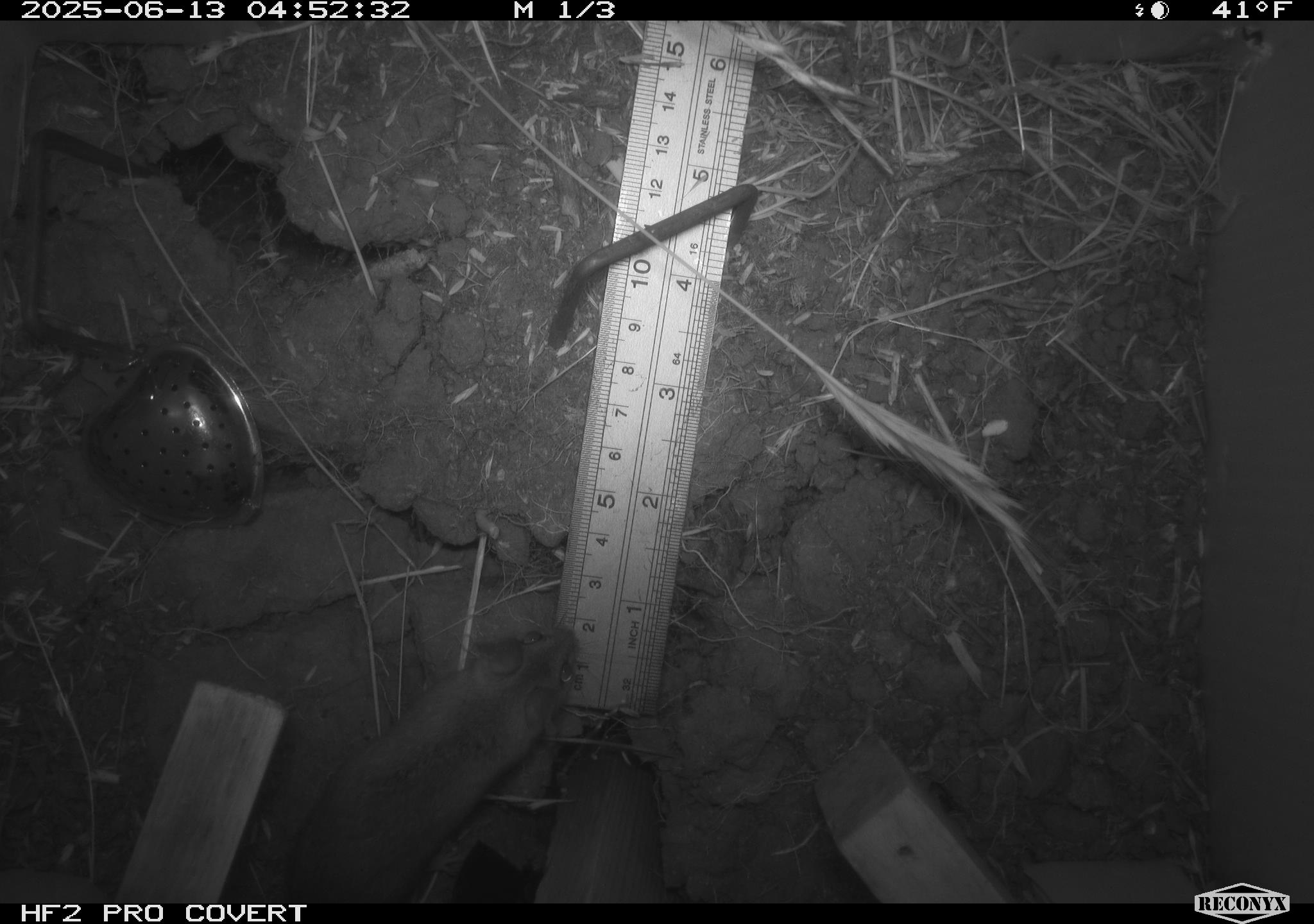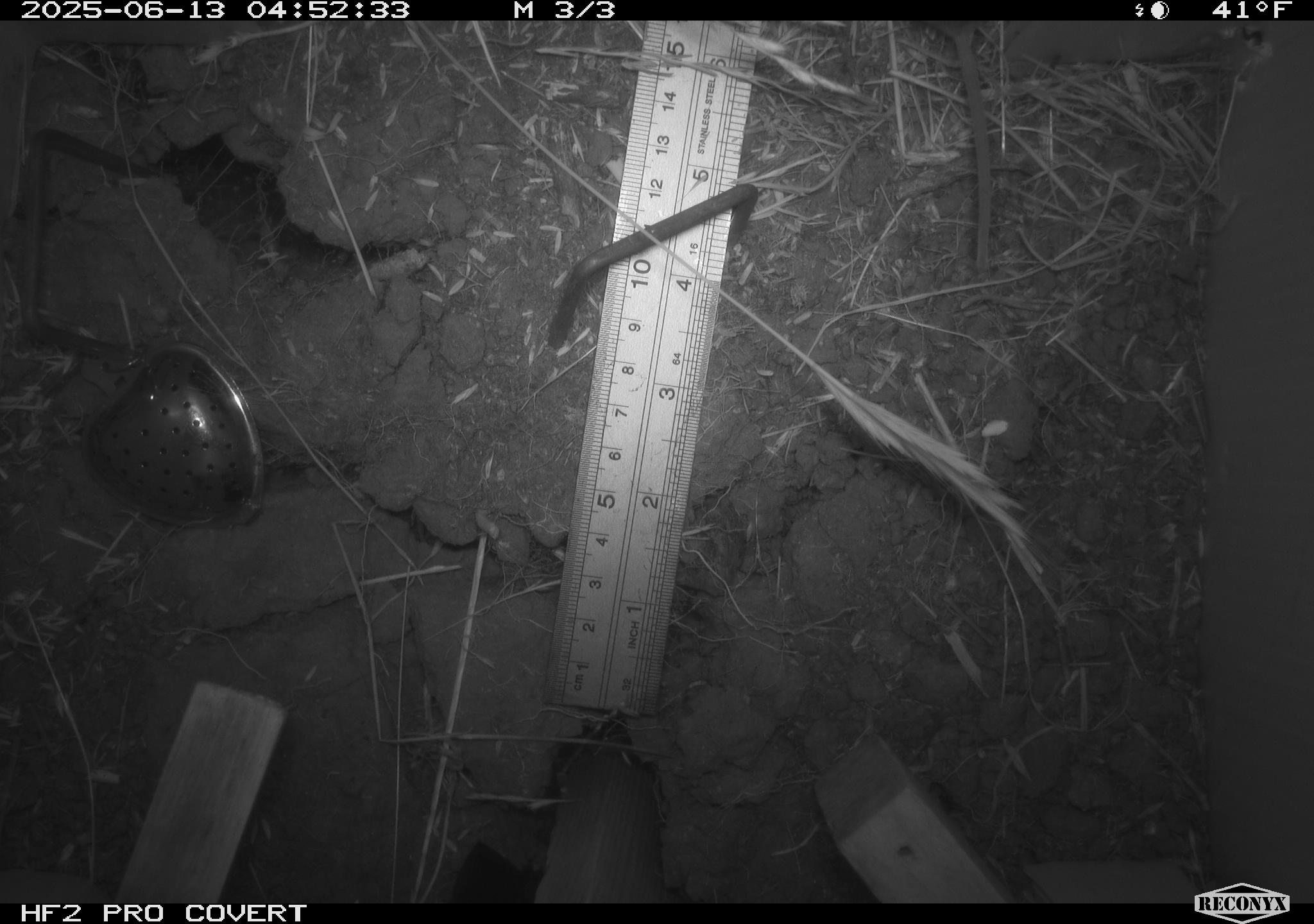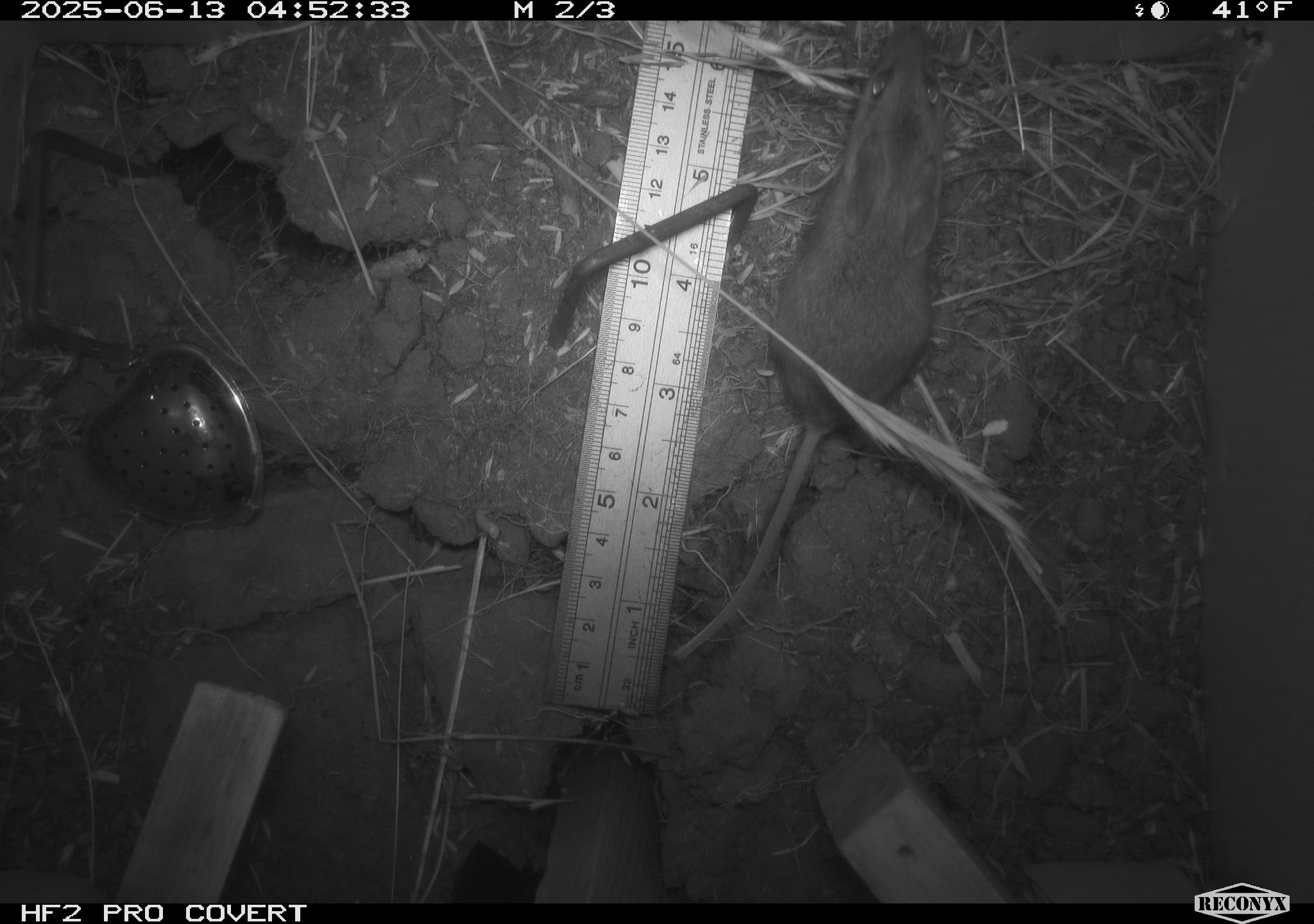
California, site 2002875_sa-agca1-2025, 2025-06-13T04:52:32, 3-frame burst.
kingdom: Animalia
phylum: Chordata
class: Mammalia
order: Rodentia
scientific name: Rodentia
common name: mouse species